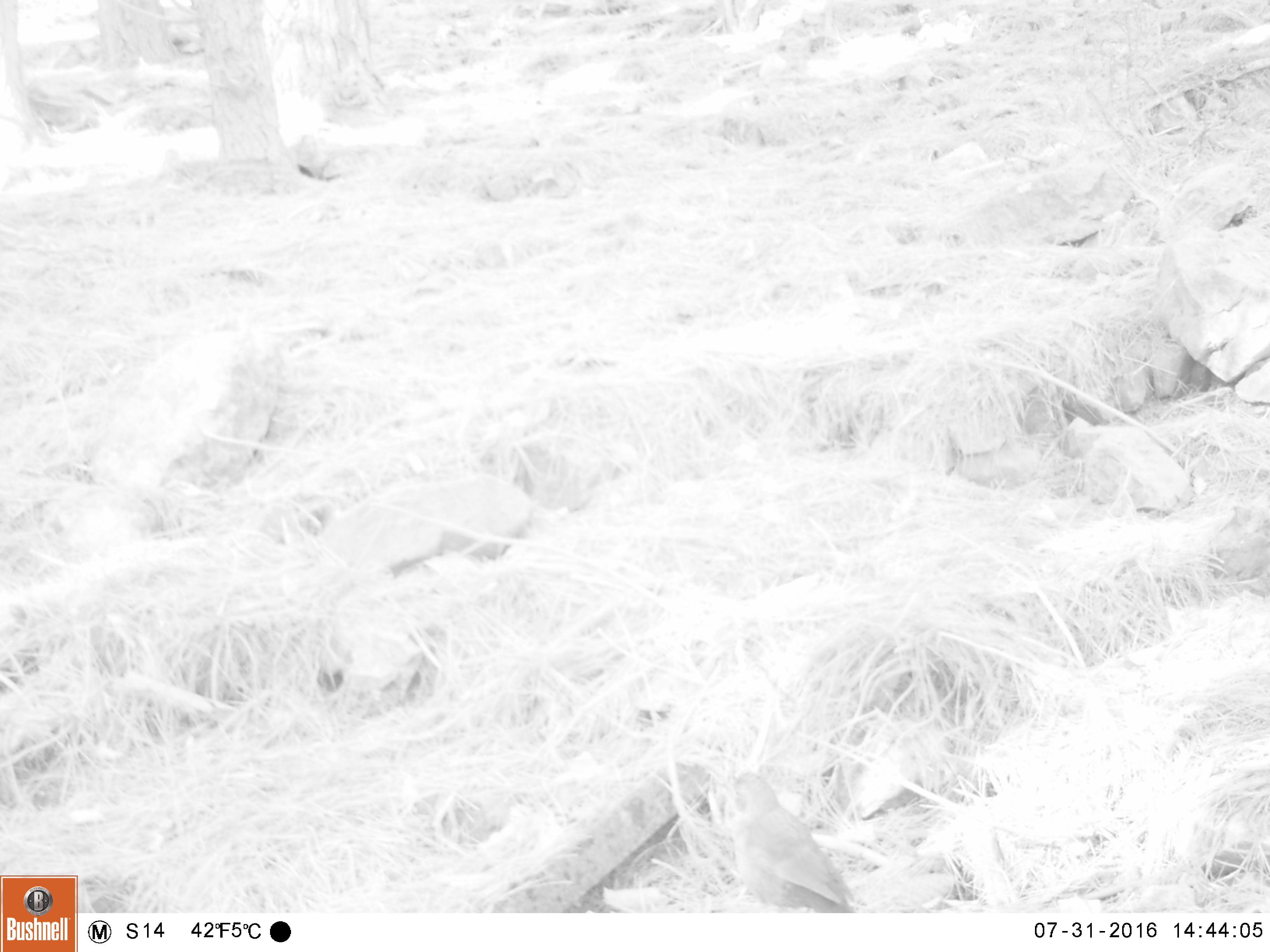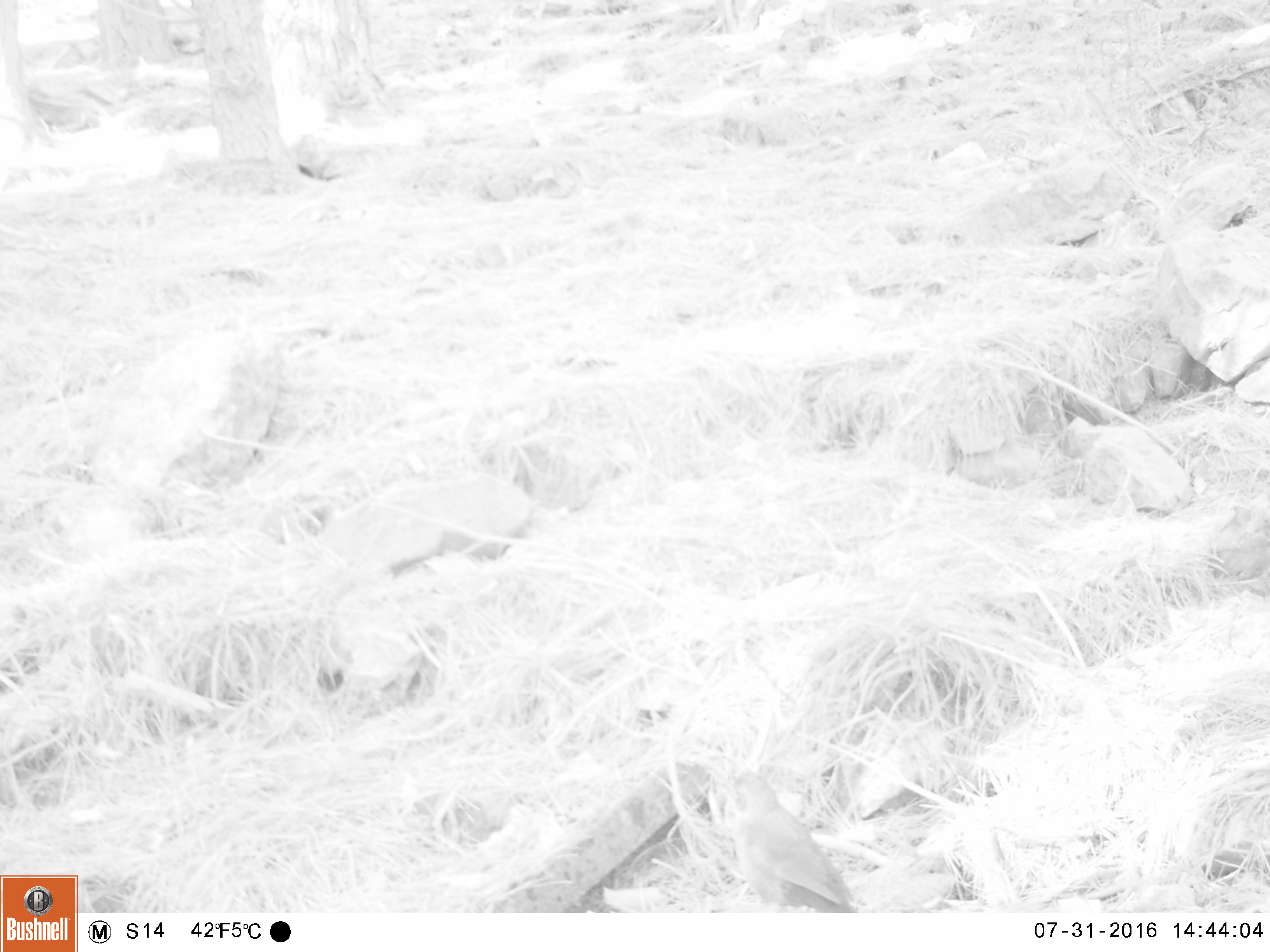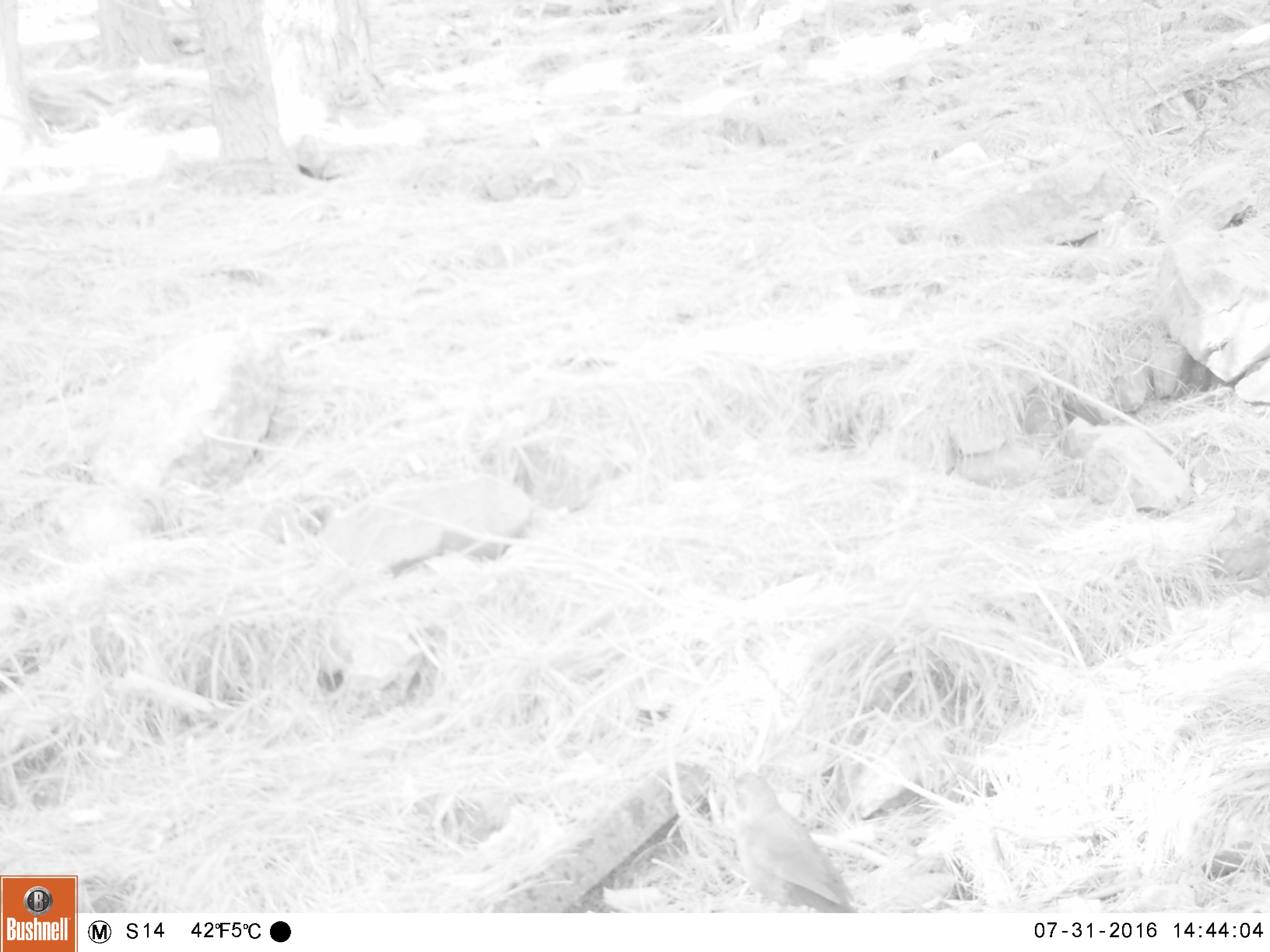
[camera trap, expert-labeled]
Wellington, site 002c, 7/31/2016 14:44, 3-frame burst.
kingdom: Animalia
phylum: Chordata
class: Aves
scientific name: Aves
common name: bird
Bird (Aves).